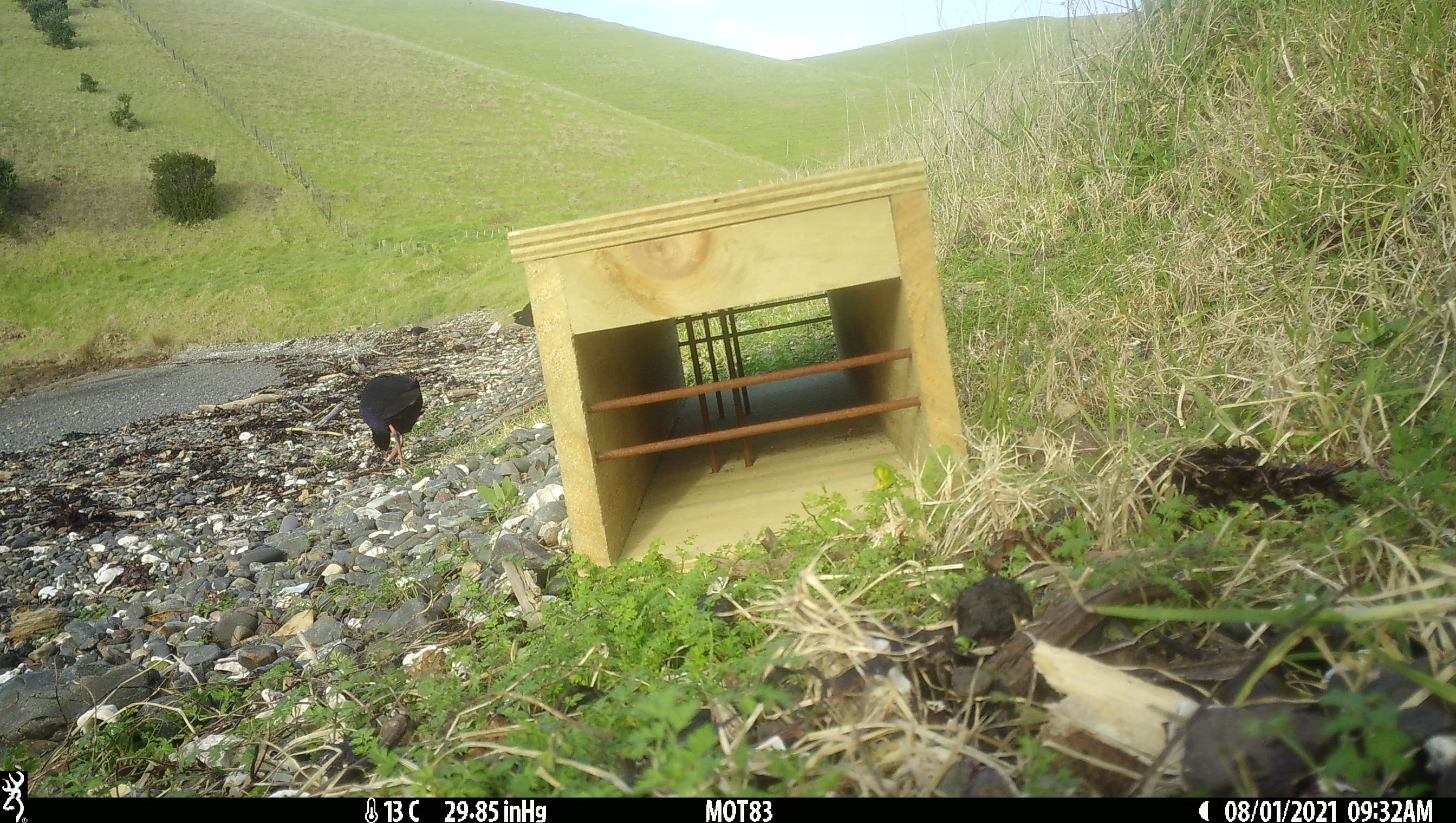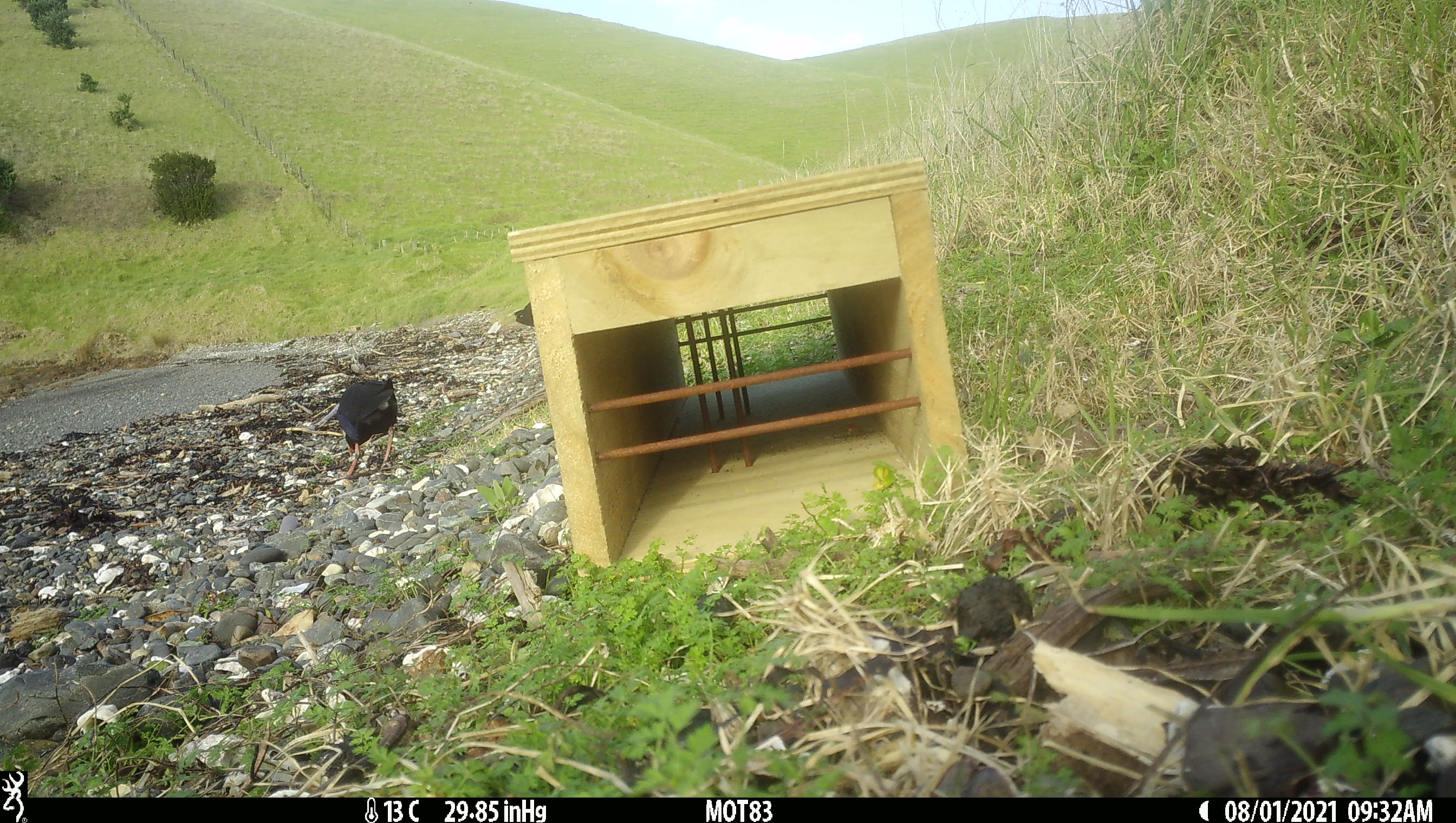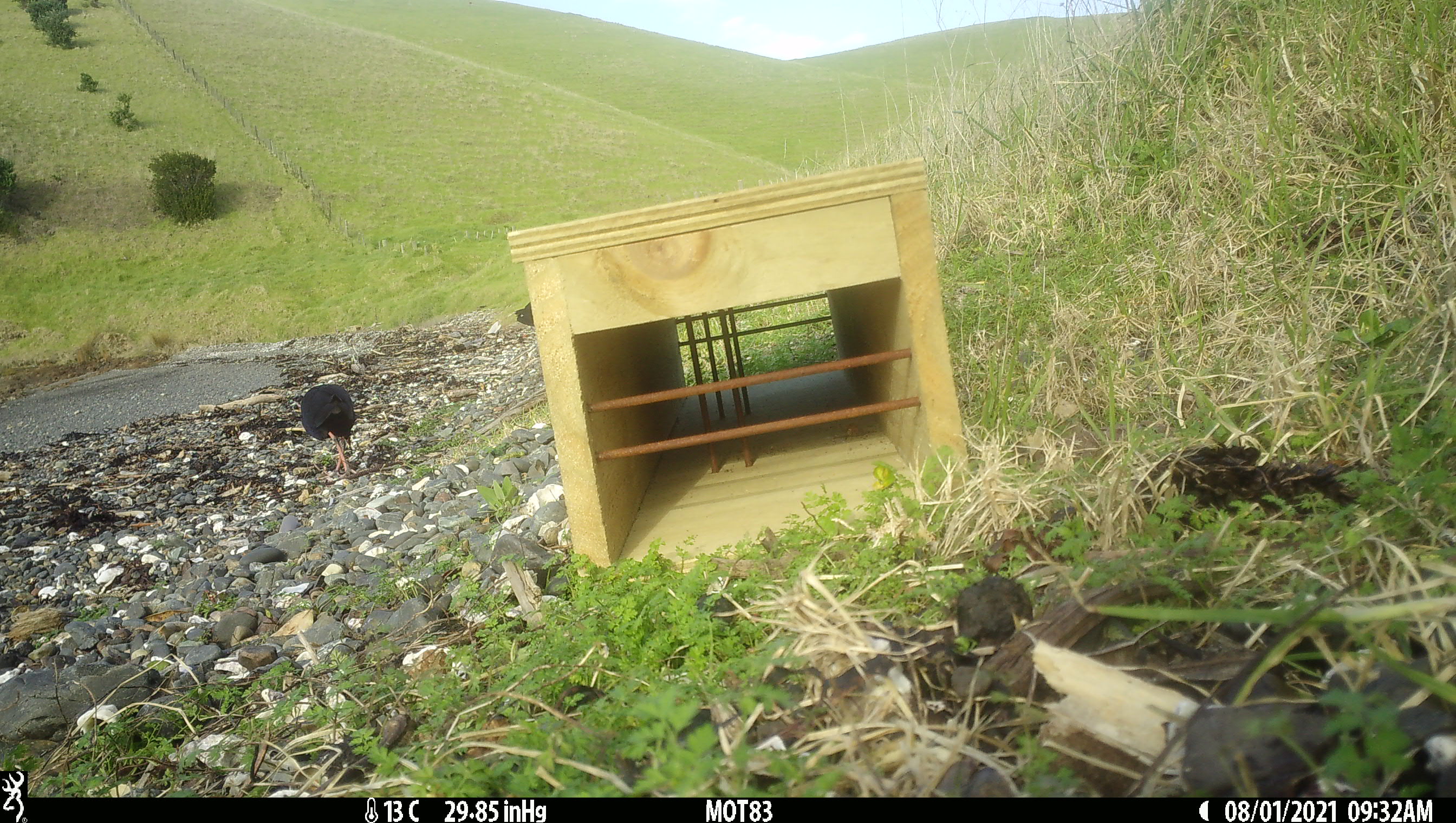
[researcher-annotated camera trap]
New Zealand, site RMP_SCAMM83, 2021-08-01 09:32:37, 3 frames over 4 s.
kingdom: Animalia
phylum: Chordata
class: Aves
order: Gruiformes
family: Rallidae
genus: Porphyrio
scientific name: Porphyrio melanotus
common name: australasian swamphen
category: pukeko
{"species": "pukeko (australasian swamphen) (Porphyrio melanotus)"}